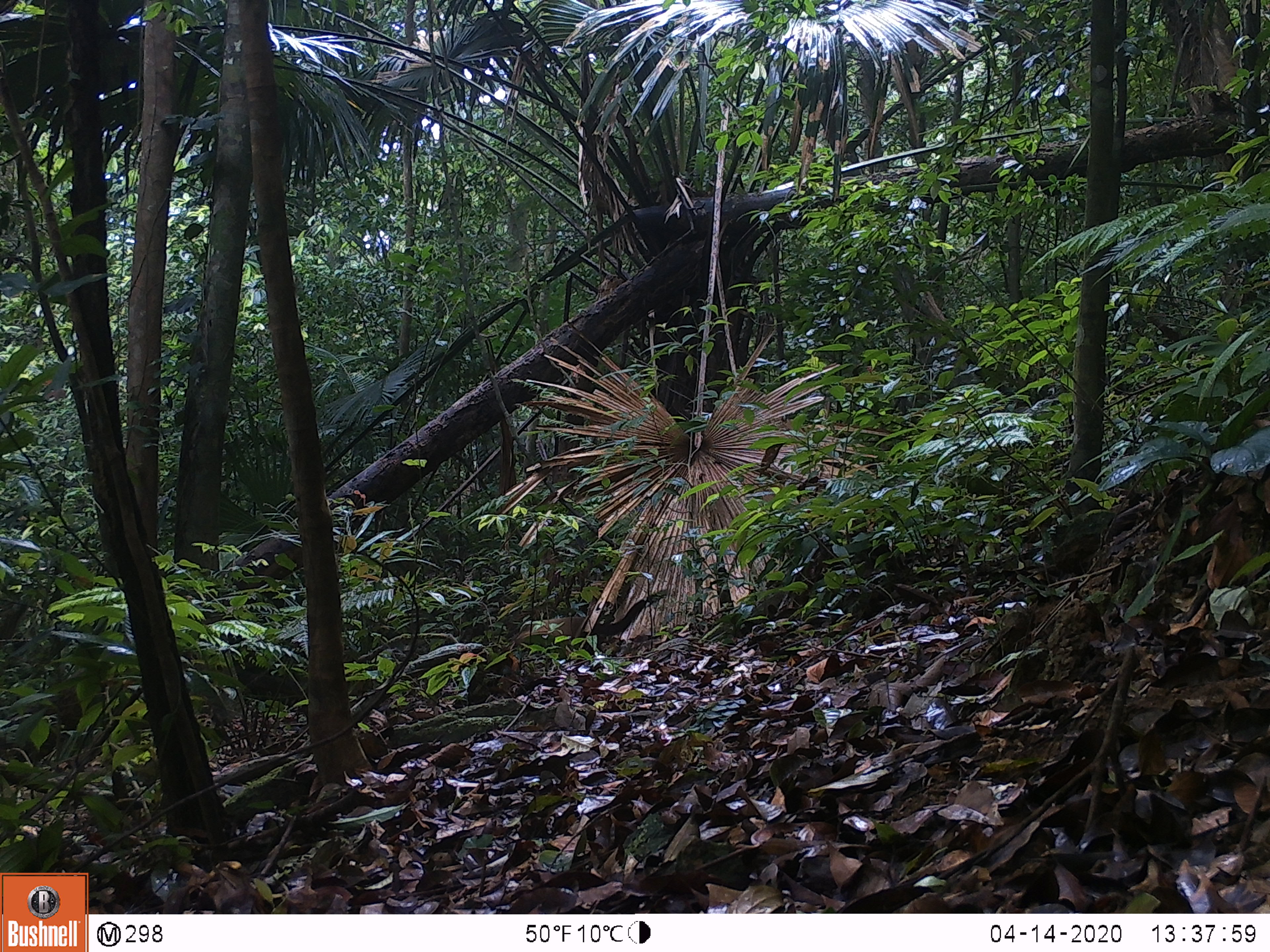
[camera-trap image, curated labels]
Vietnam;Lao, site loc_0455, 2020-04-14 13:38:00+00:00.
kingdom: Animalia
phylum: Chordata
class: Mammalia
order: Carnivora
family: Mustelidae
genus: Martes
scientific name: Martes flavigula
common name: yellow-throated marten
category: yellow throated marten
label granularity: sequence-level